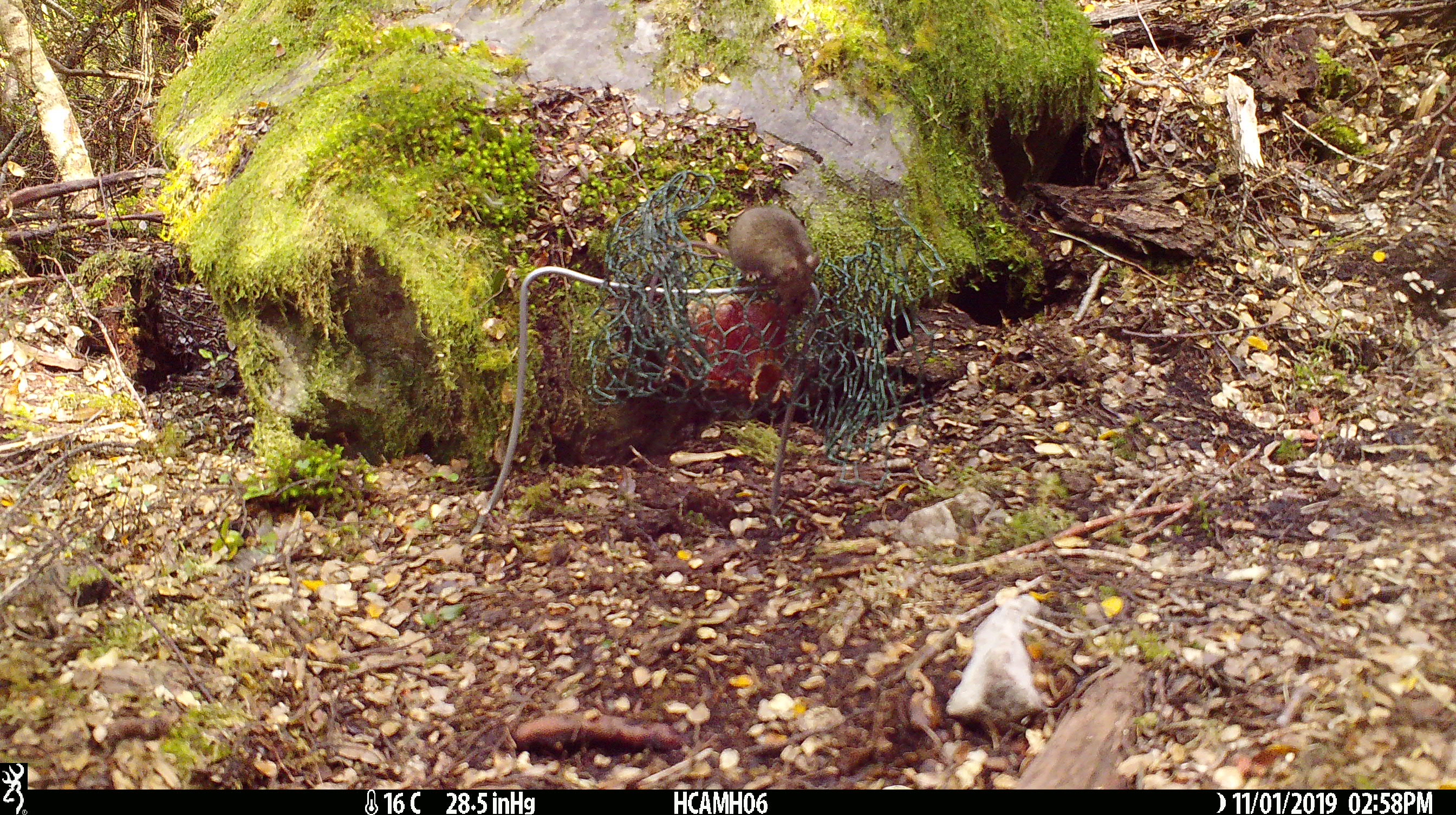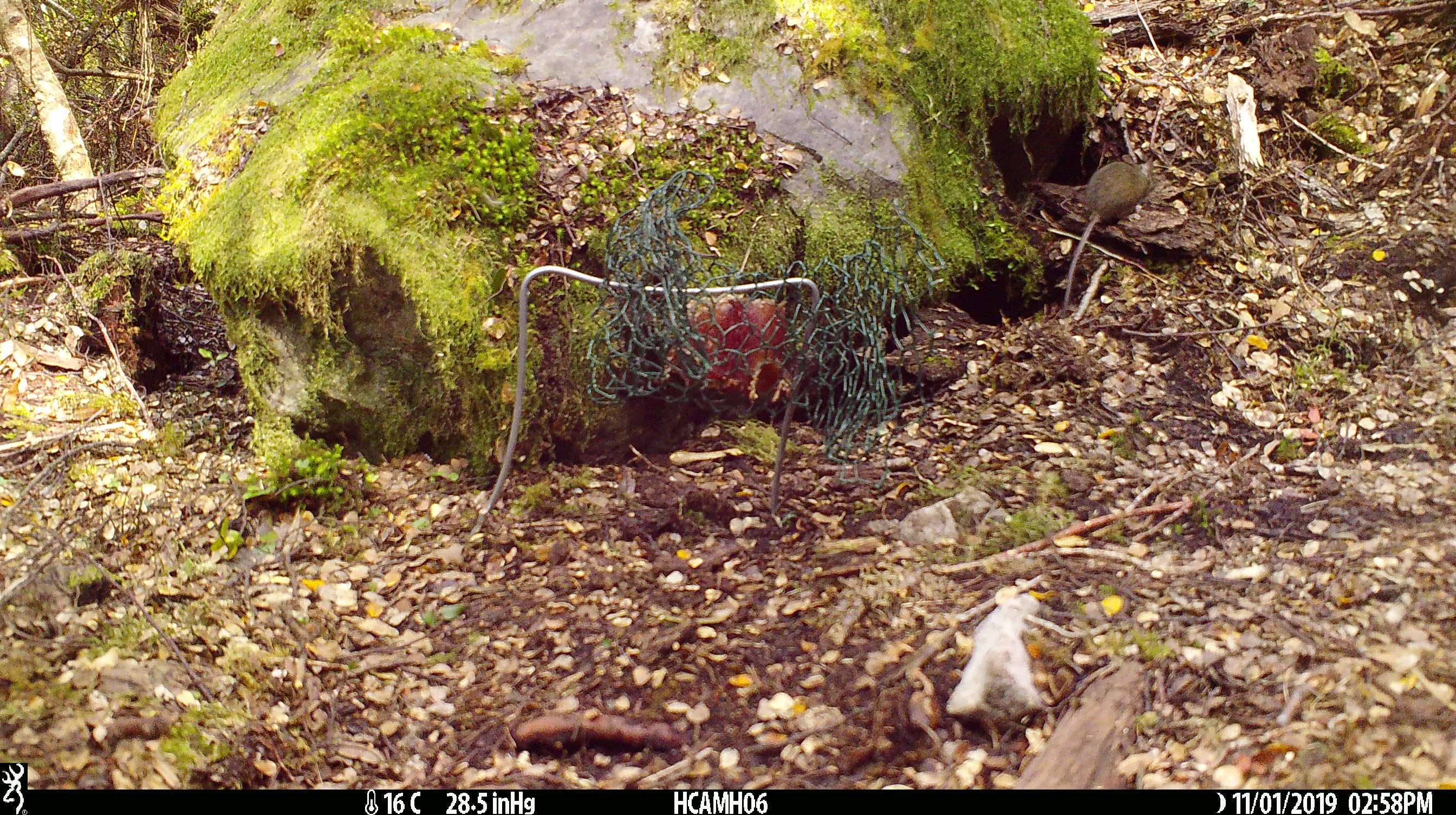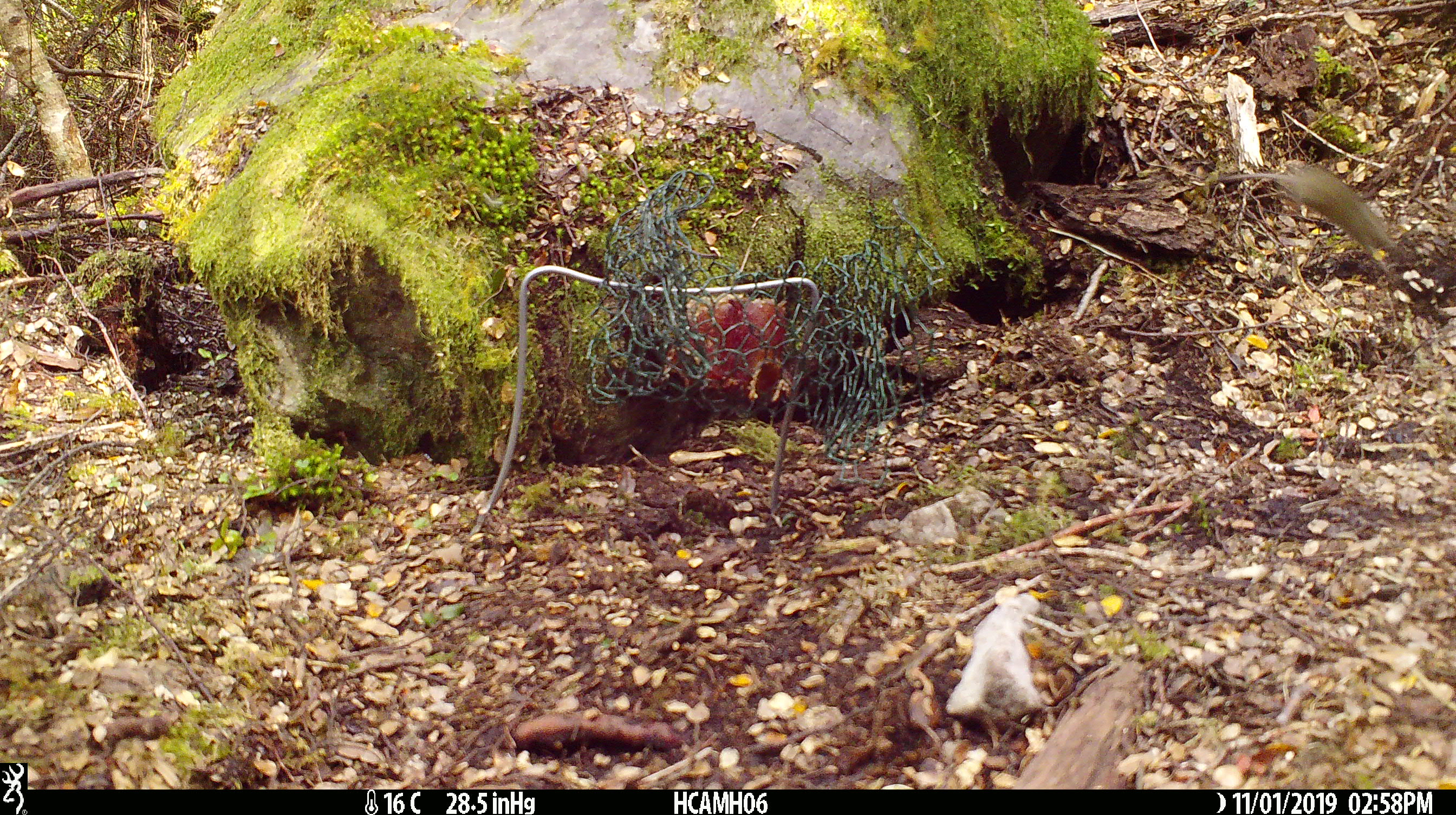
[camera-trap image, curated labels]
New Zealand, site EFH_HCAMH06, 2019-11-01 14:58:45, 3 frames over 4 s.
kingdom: Animalia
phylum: Chordata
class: Mammalia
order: Rodentia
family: Muridae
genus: Mus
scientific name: Mus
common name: mouse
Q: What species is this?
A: Mouse (Mus).